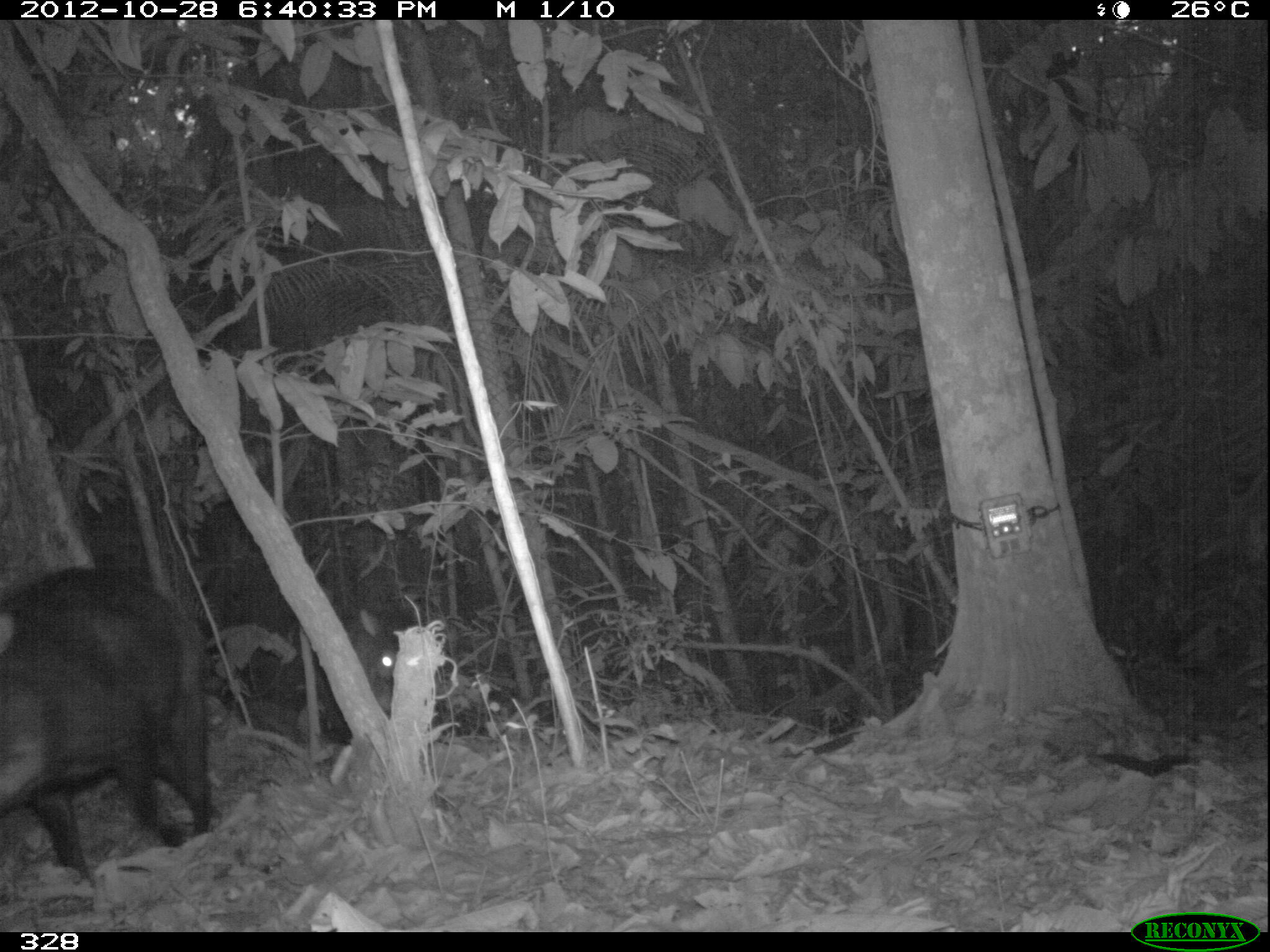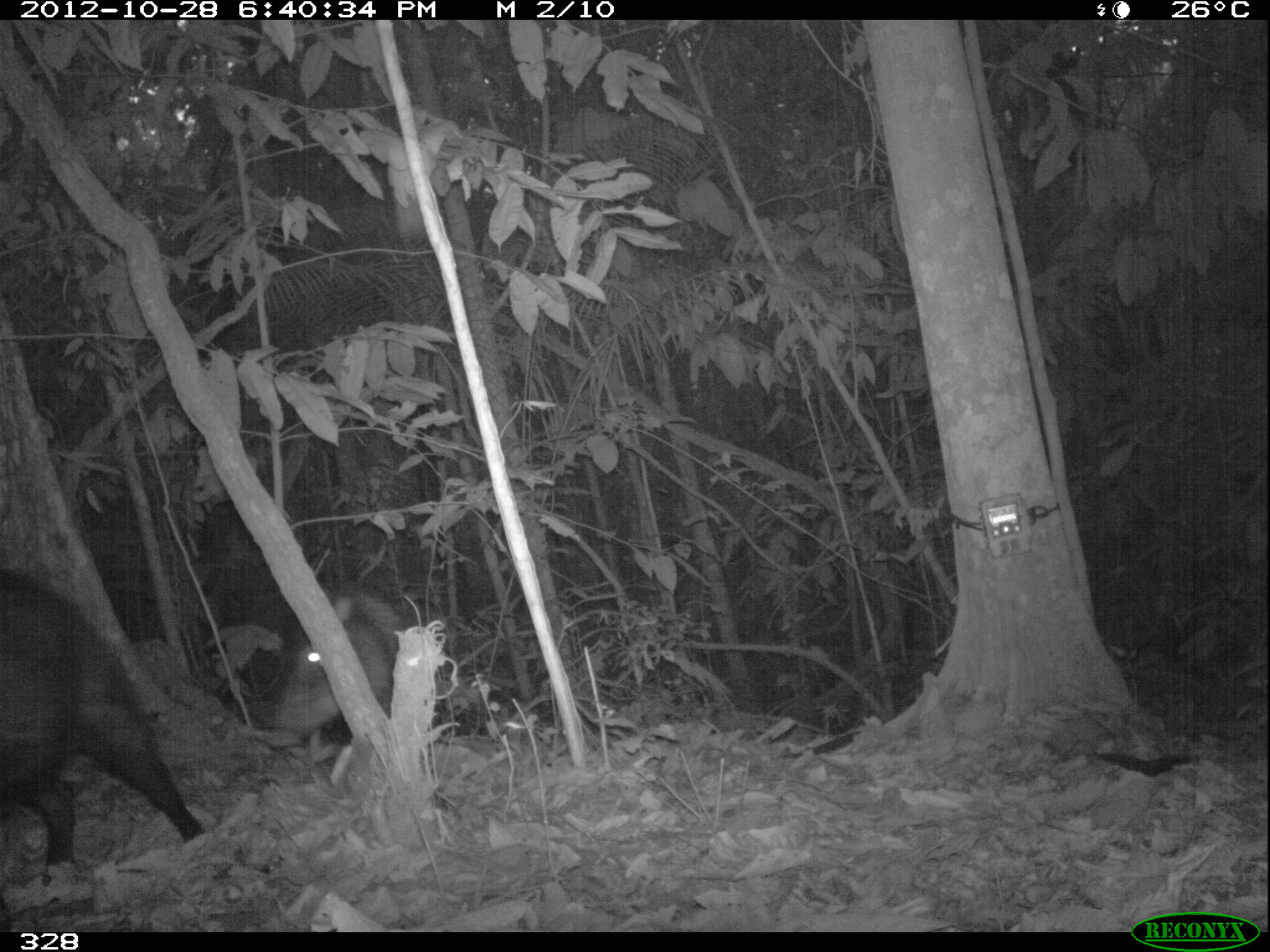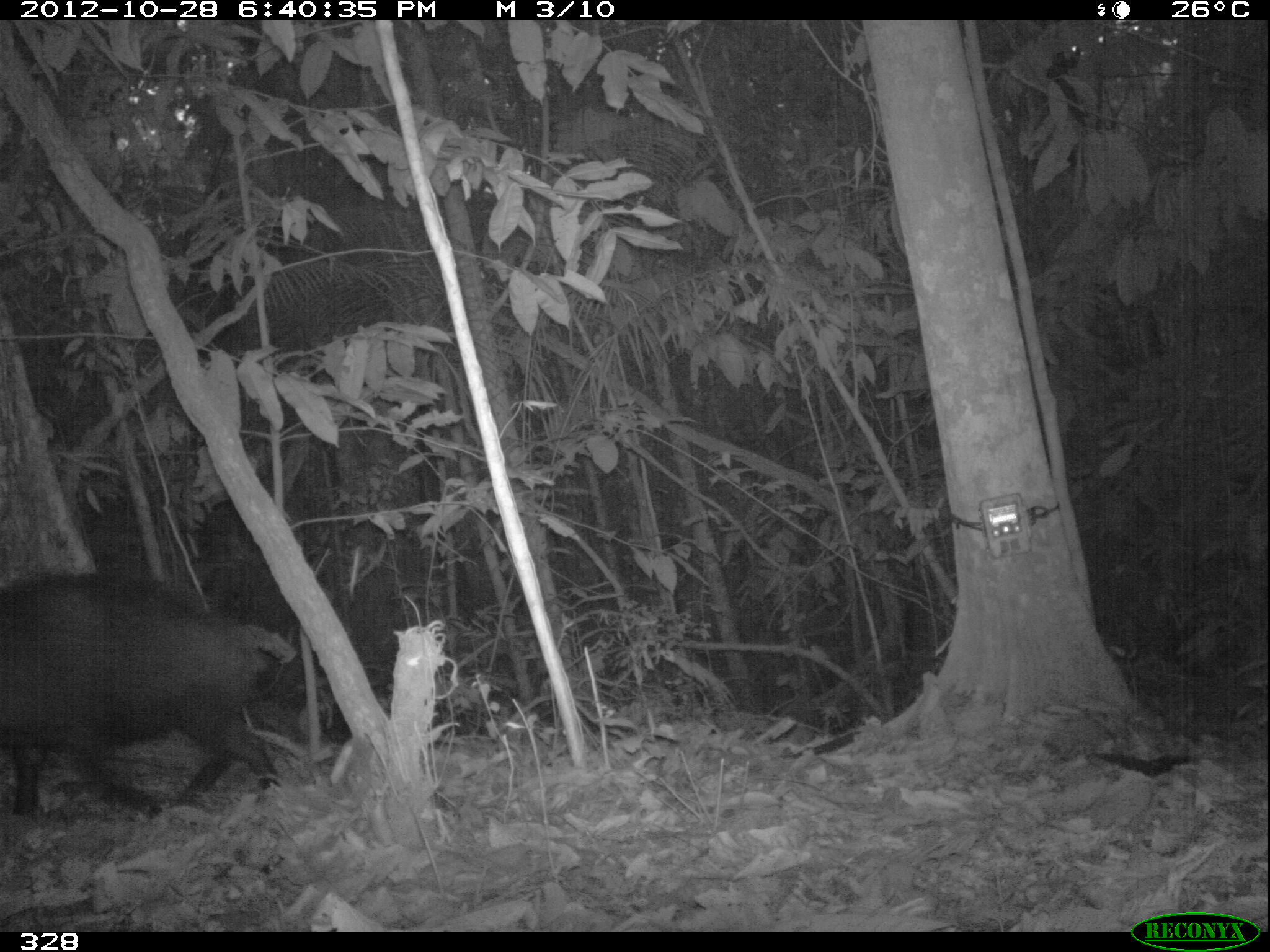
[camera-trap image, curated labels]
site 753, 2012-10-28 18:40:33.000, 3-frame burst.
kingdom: Animalia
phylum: Chordata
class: Mammalia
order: Artiodactyla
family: Tayassuidae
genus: Tayassu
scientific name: Tayassu pecari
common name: white-lipped peccary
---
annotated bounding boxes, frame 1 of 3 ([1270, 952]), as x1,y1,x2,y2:
tayassu pecari: 2,562,214,866; 336,608,413,740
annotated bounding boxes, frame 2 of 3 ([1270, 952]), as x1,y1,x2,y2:
tayassu pecari: 2,570,202,883; 263,596,399,737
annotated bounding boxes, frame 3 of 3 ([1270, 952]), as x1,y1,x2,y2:
tayassu pecari: 1,572,278,809